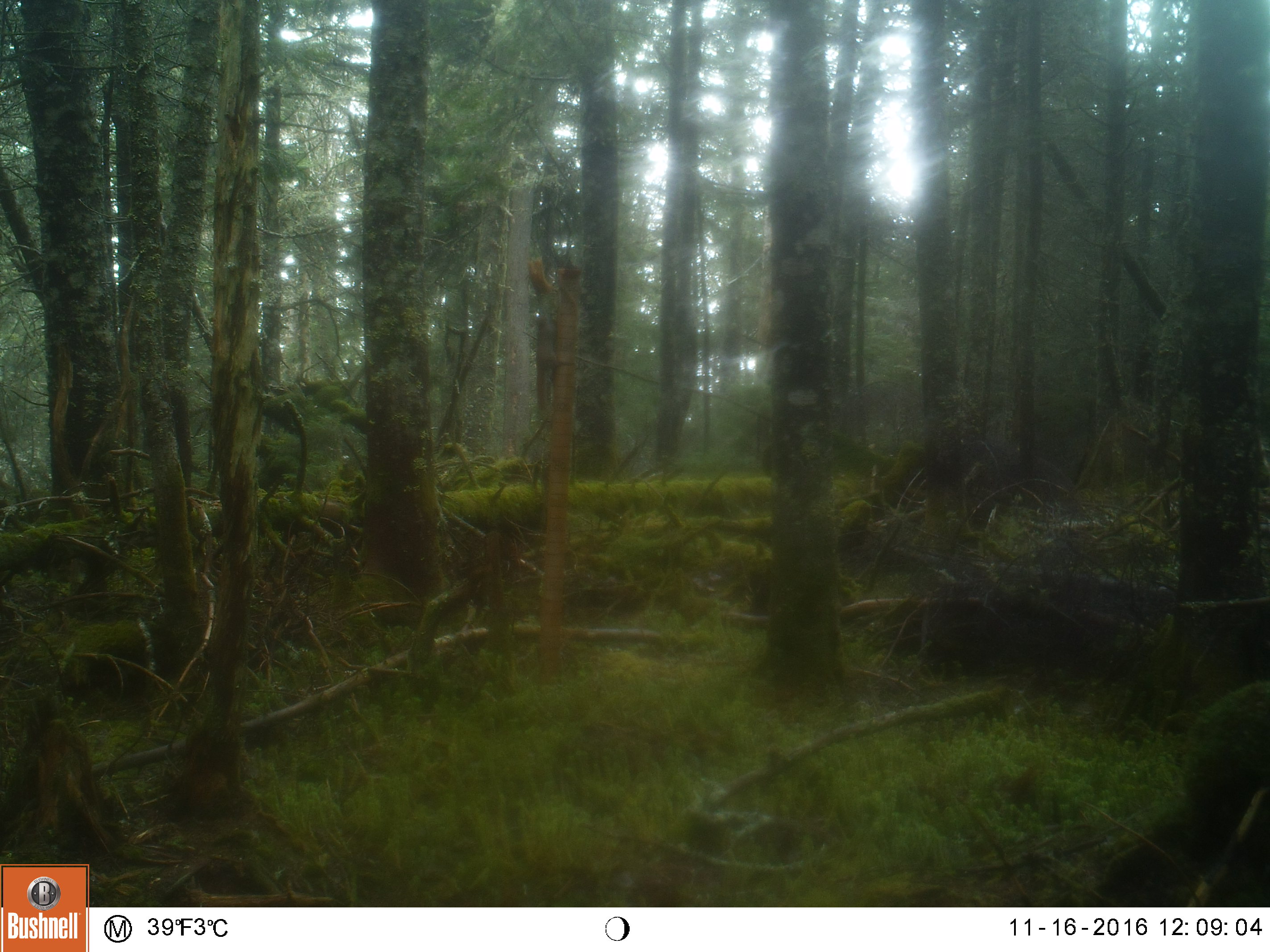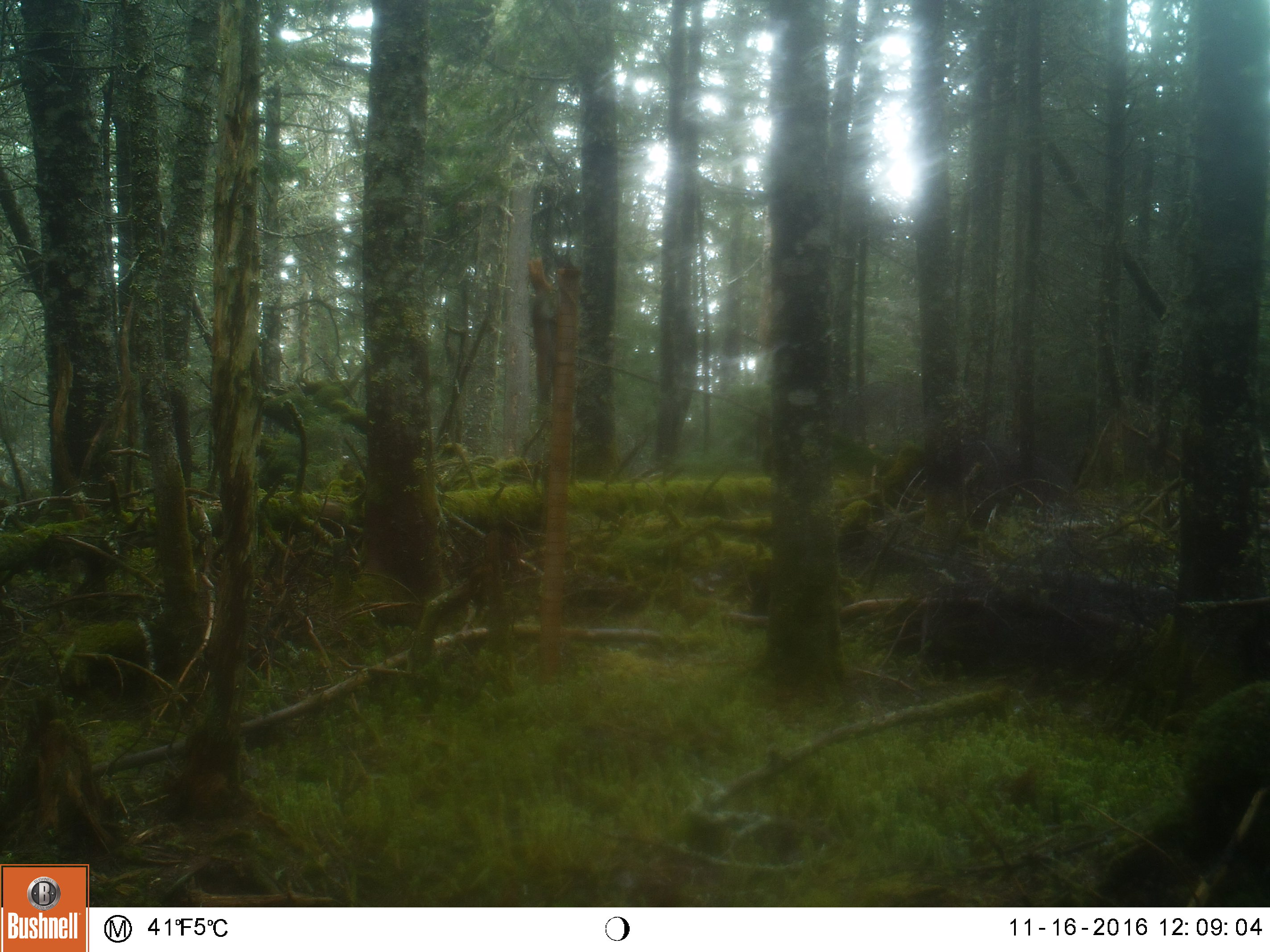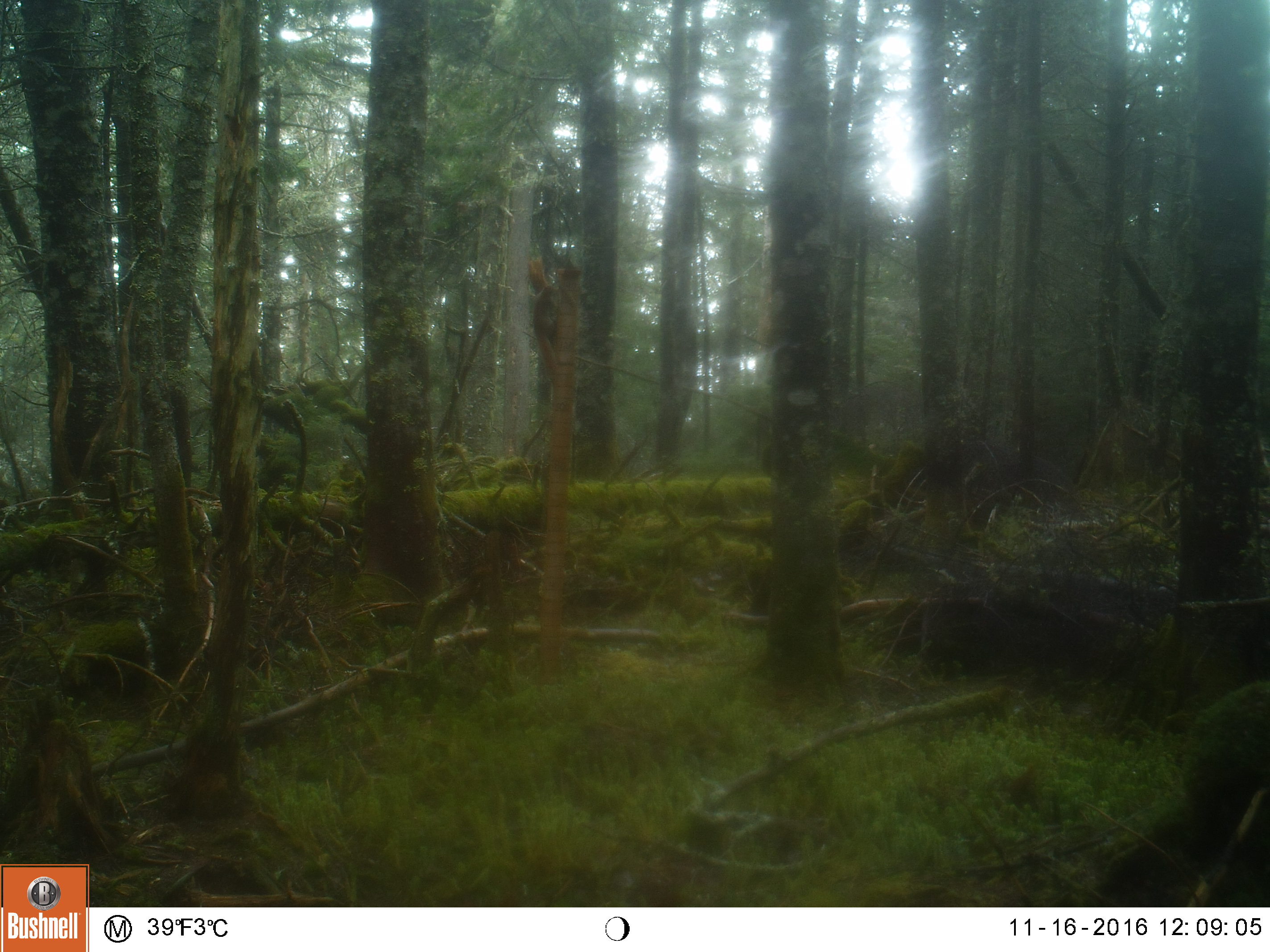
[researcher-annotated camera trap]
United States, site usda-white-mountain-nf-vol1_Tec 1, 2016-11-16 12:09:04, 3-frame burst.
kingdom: Animalia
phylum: Chordata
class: Mammalia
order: Rodentia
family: Sciuridae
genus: Tamiasciurus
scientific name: Tamiasciurus hudsonicus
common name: red squirrel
Red squirrel (Tamiasciurus hudsonicus).